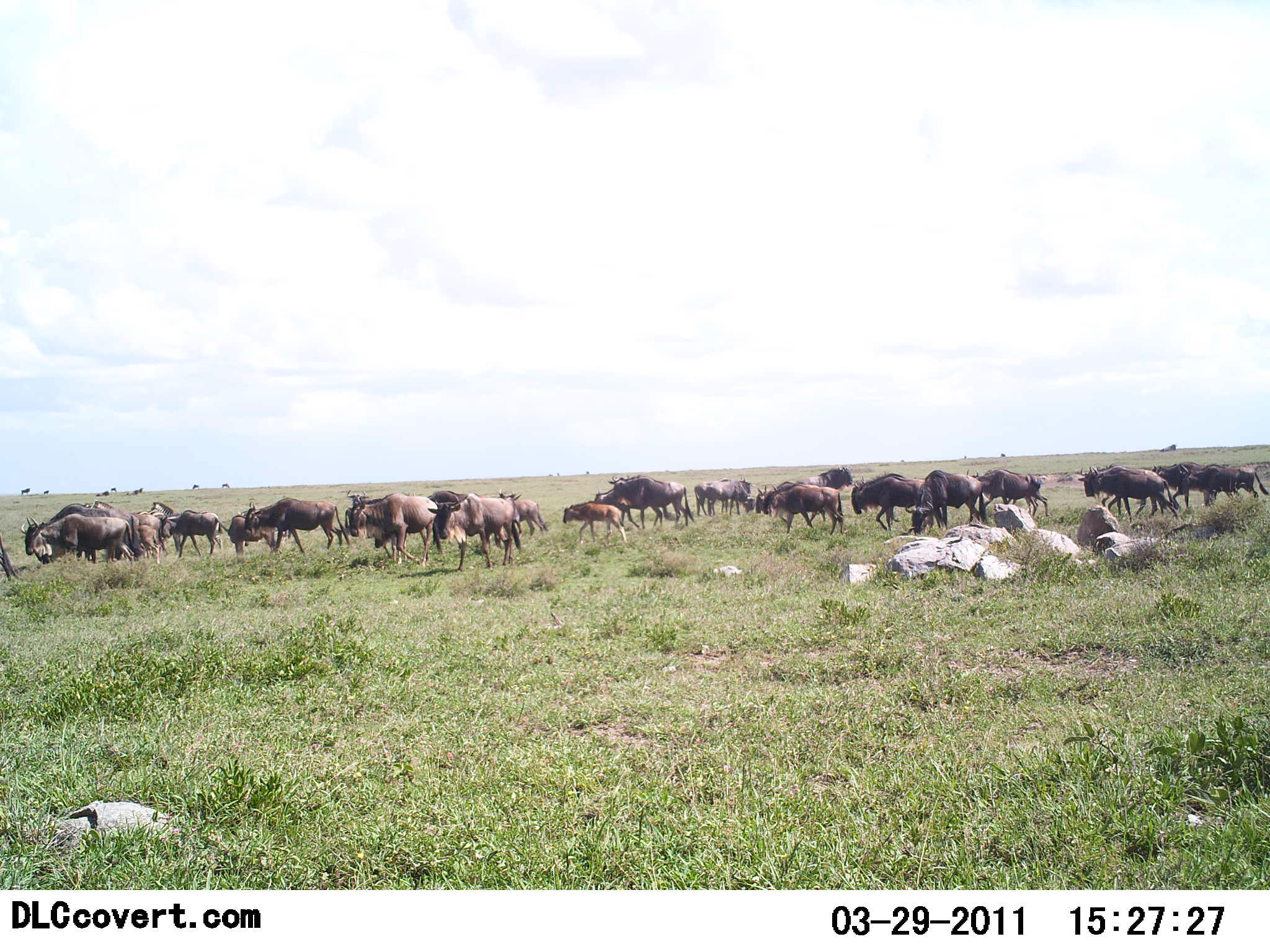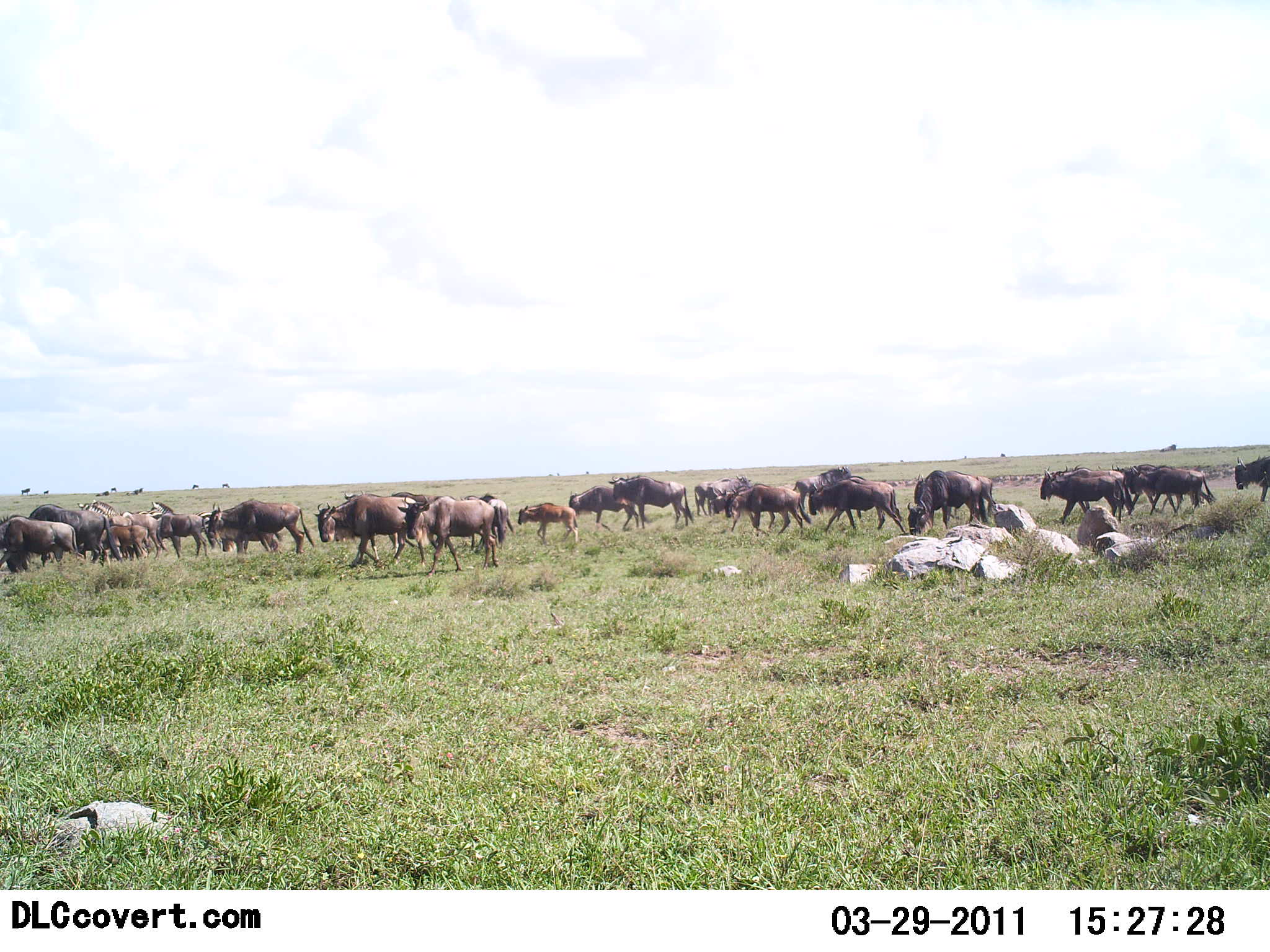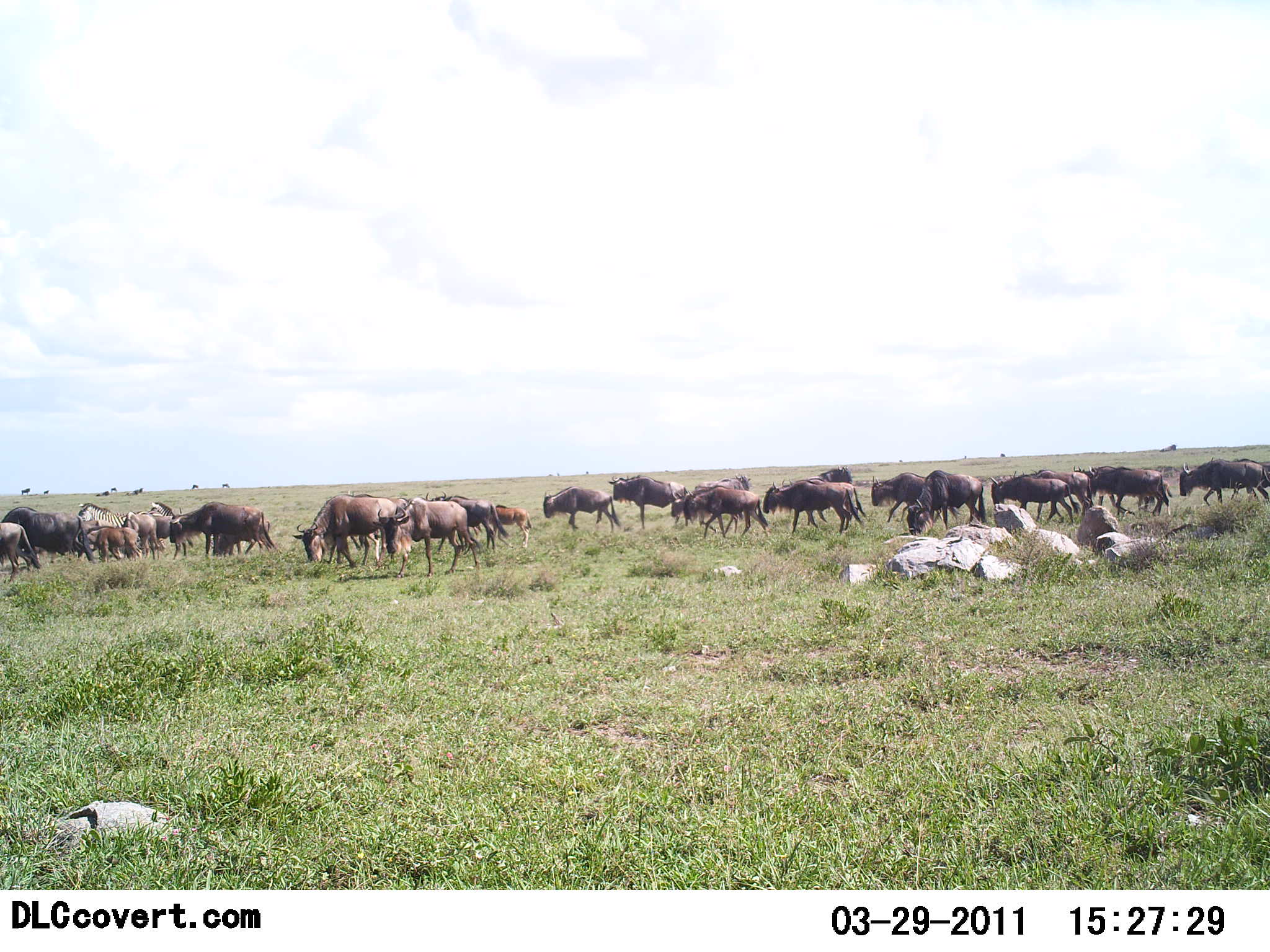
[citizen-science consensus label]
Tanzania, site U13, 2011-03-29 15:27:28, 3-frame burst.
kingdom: Animalia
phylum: Chordata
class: Mammalia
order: Artiodactyla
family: Bovidae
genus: Connochaetes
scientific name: Connochaetes taurinus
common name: blue wildebeest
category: wildebeest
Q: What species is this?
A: Wildebeest (blue wildebeest) (Connochaetes taurinus).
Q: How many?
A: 11-50.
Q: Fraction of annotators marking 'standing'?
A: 33%.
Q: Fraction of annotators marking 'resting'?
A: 0%.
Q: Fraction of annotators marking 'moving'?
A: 100%.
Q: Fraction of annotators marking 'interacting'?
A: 0%.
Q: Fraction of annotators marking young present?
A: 60%.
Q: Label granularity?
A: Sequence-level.